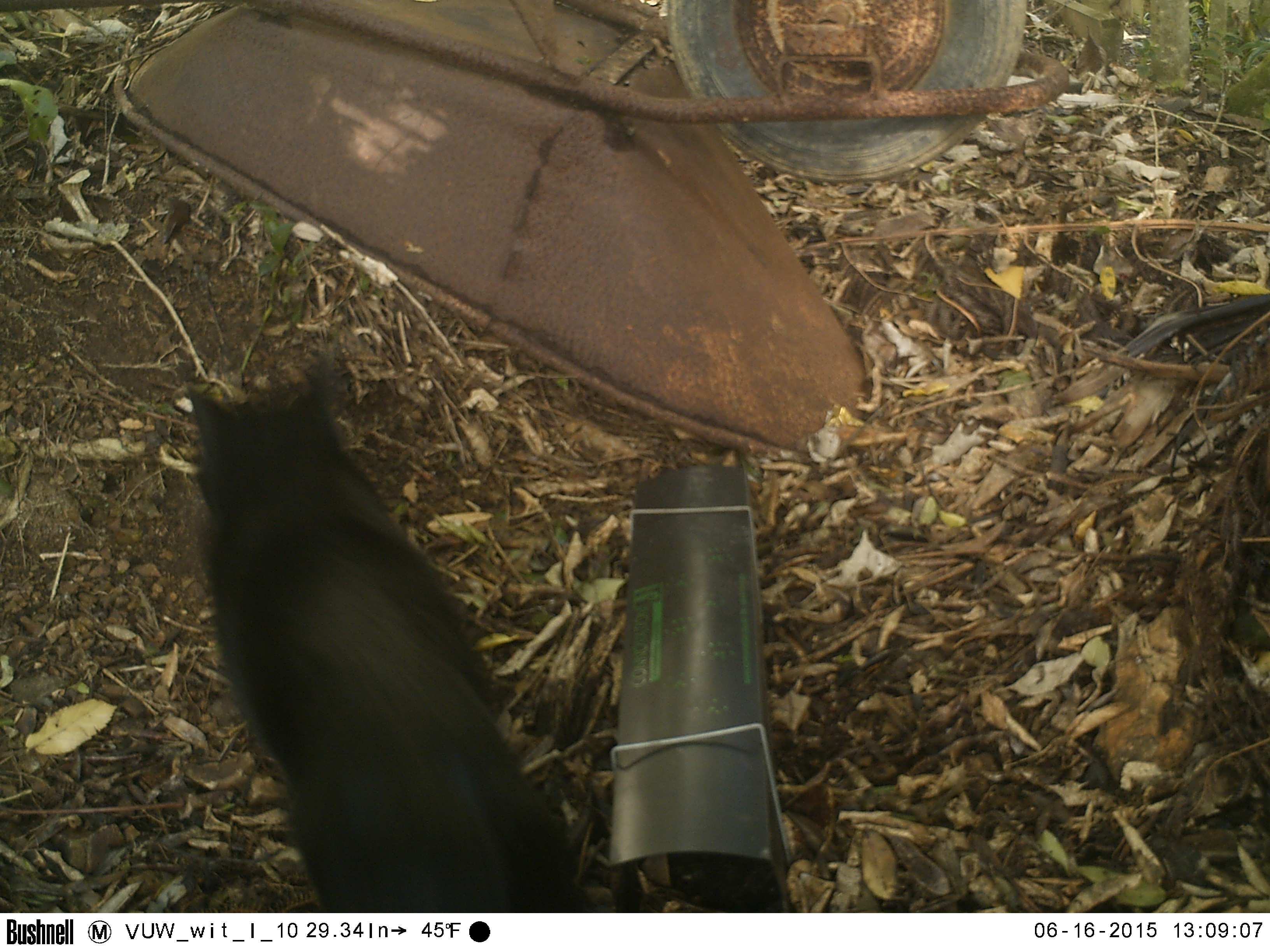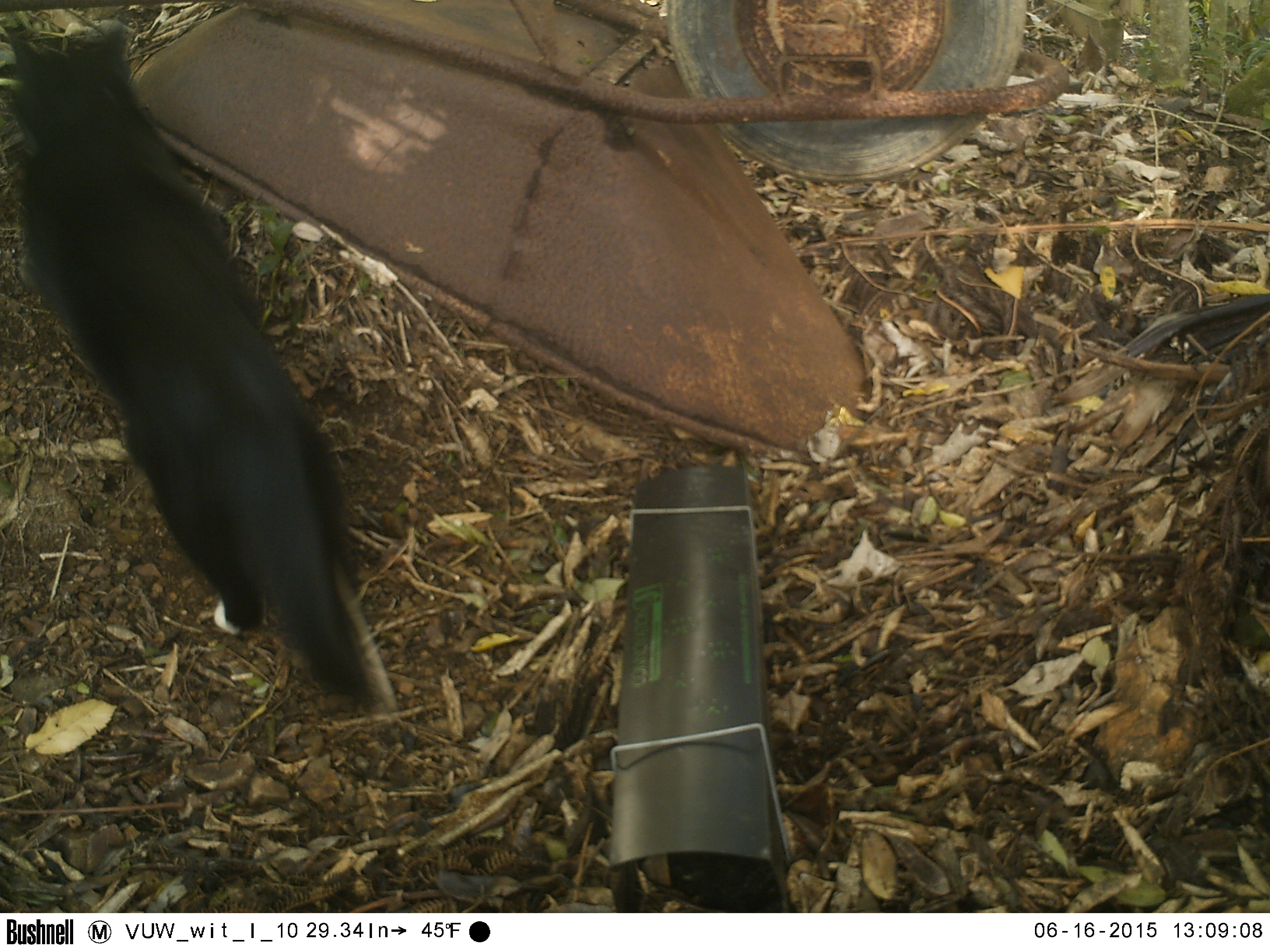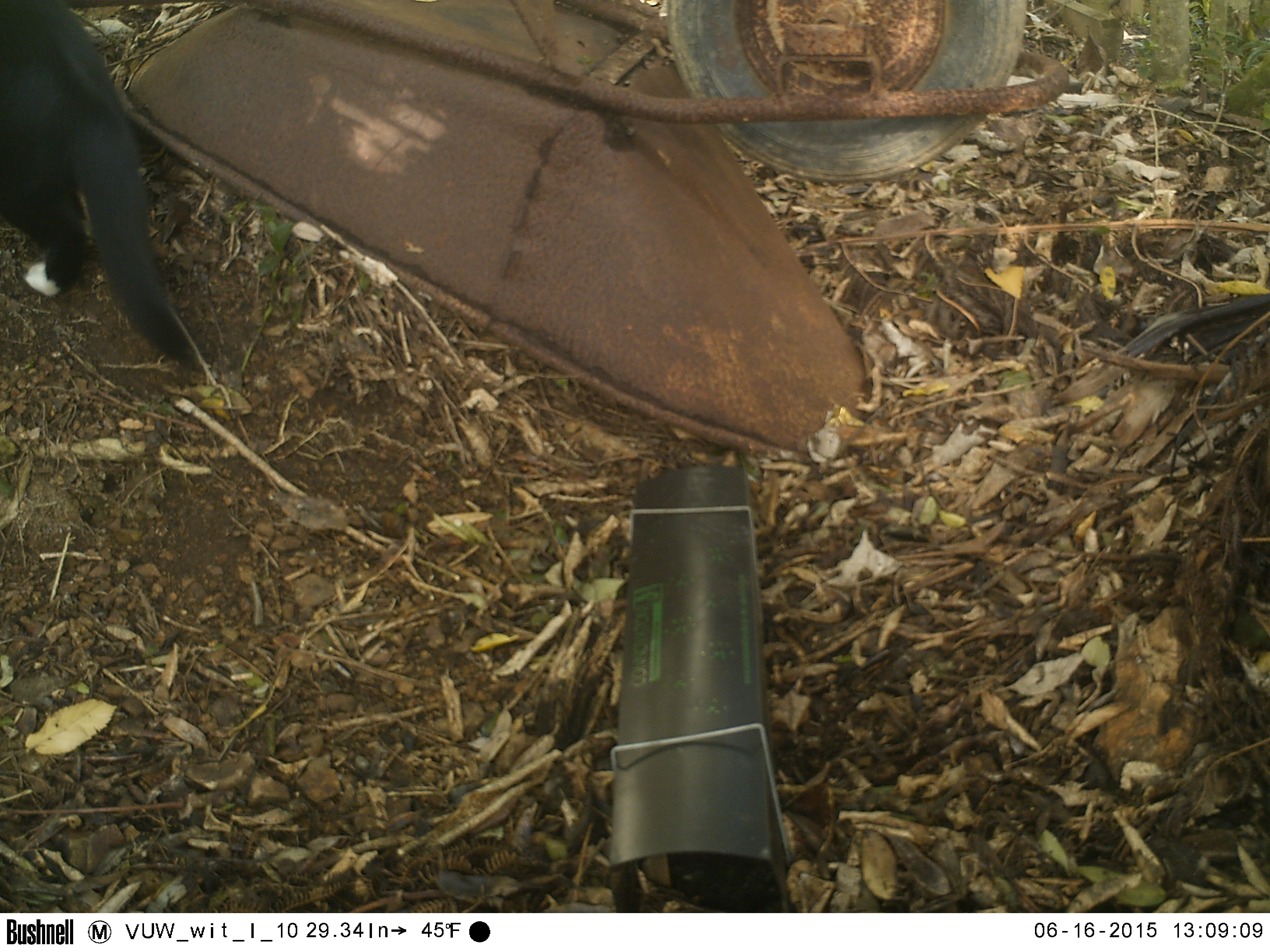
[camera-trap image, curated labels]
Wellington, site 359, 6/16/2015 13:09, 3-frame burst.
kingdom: Animalia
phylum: Chordata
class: Mammalia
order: Carnivora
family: Felidae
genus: Felis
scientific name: Felis catus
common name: cat